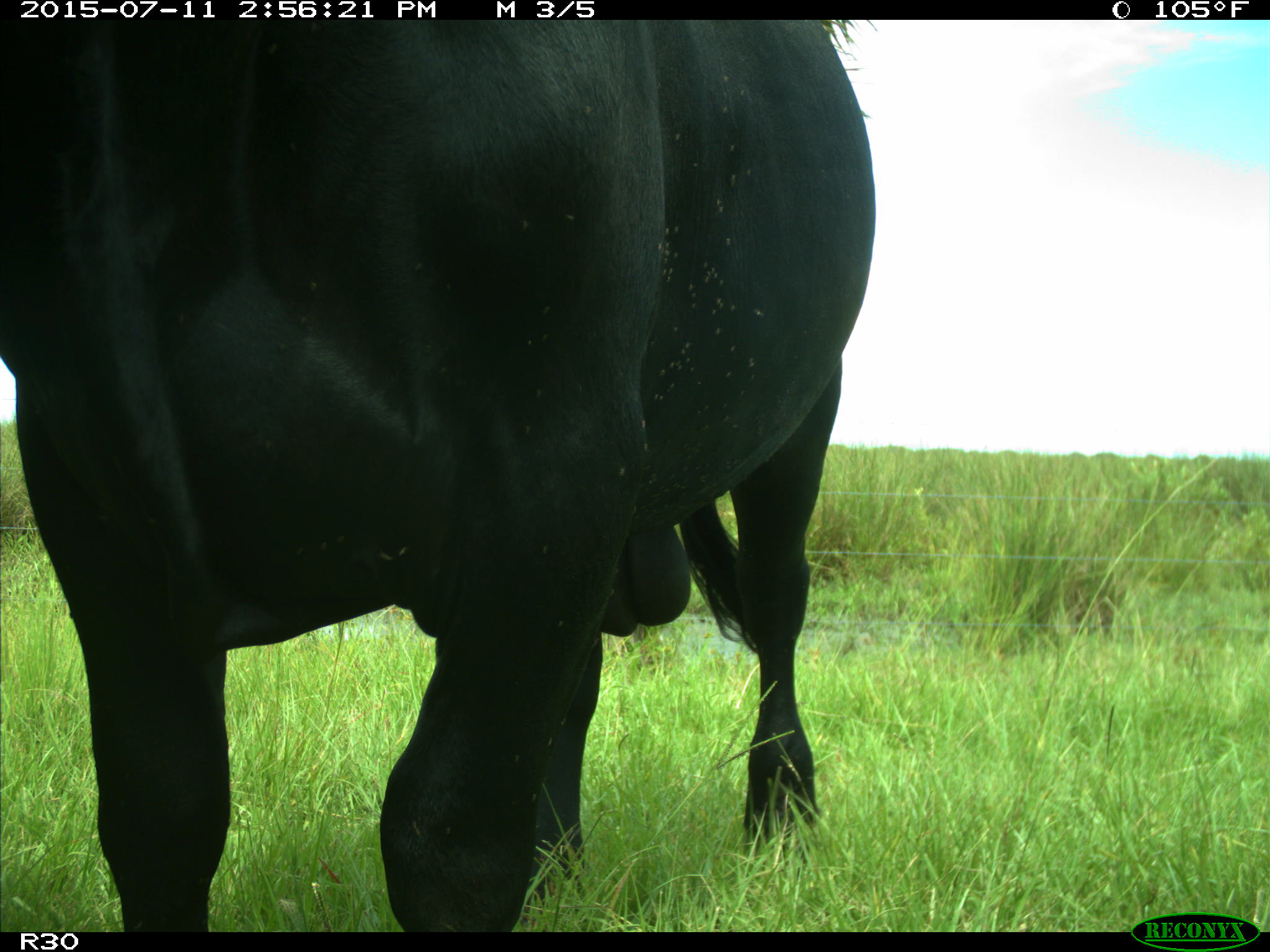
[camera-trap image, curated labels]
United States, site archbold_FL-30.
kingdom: Animalia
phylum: Chordata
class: Mammalia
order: Artiodactyla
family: Bovidae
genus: Bos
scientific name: Bos taurus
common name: domestic cow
Bos taurus (domestic cow).